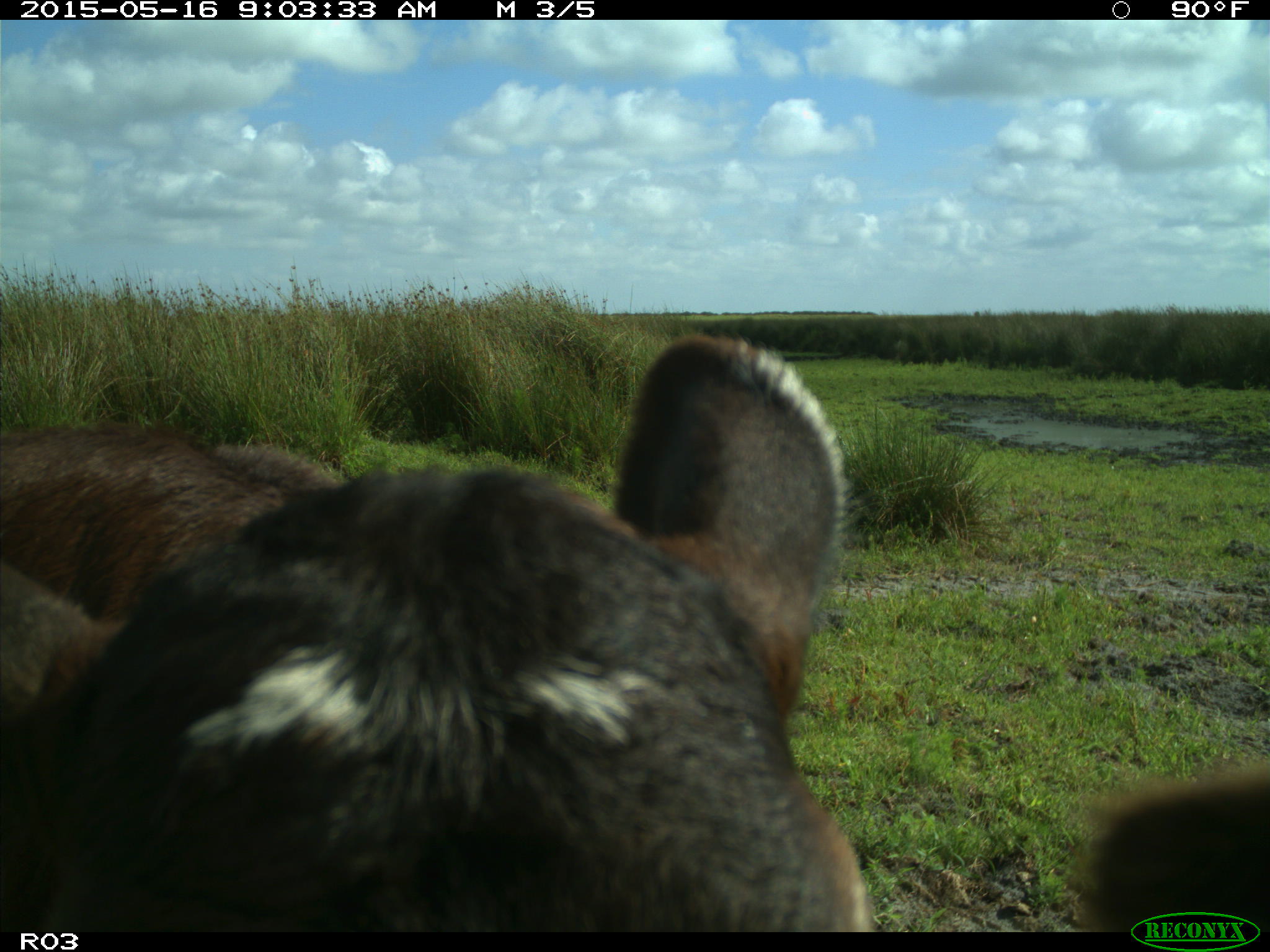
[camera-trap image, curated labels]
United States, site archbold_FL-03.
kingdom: Animalia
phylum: Chordata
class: Mammalia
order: Artiodactyla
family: Bovidae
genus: Bos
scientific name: Bos taurus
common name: domestic cow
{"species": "Bos taurus (domestic cow)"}